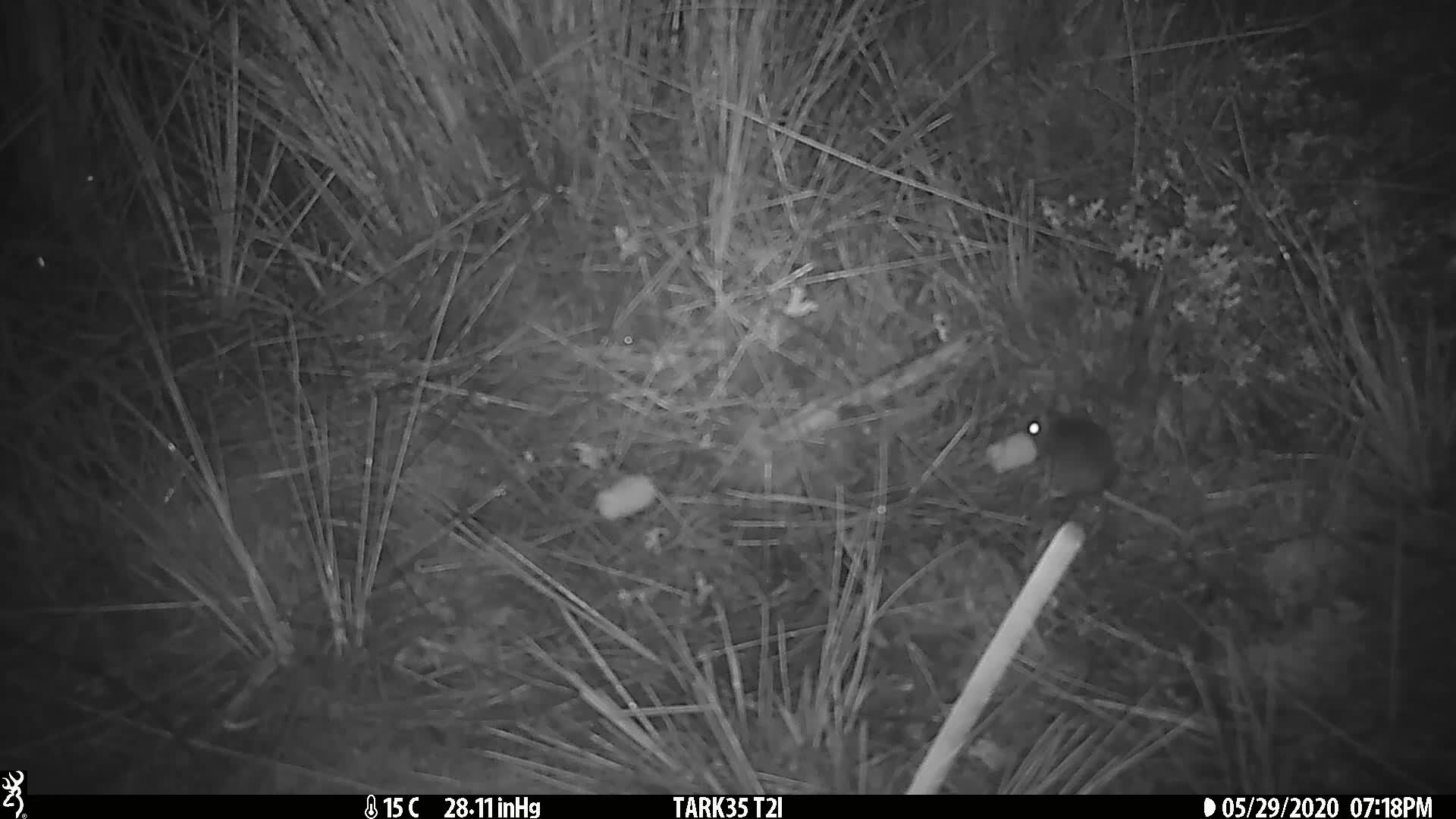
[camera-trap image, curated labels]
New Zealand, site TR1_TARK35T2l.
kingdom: Animalia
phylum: Chordata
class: Mammalia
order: Rodentia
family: Muridae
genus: Mus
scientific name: Mus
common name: mouse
Mouse (Mus).